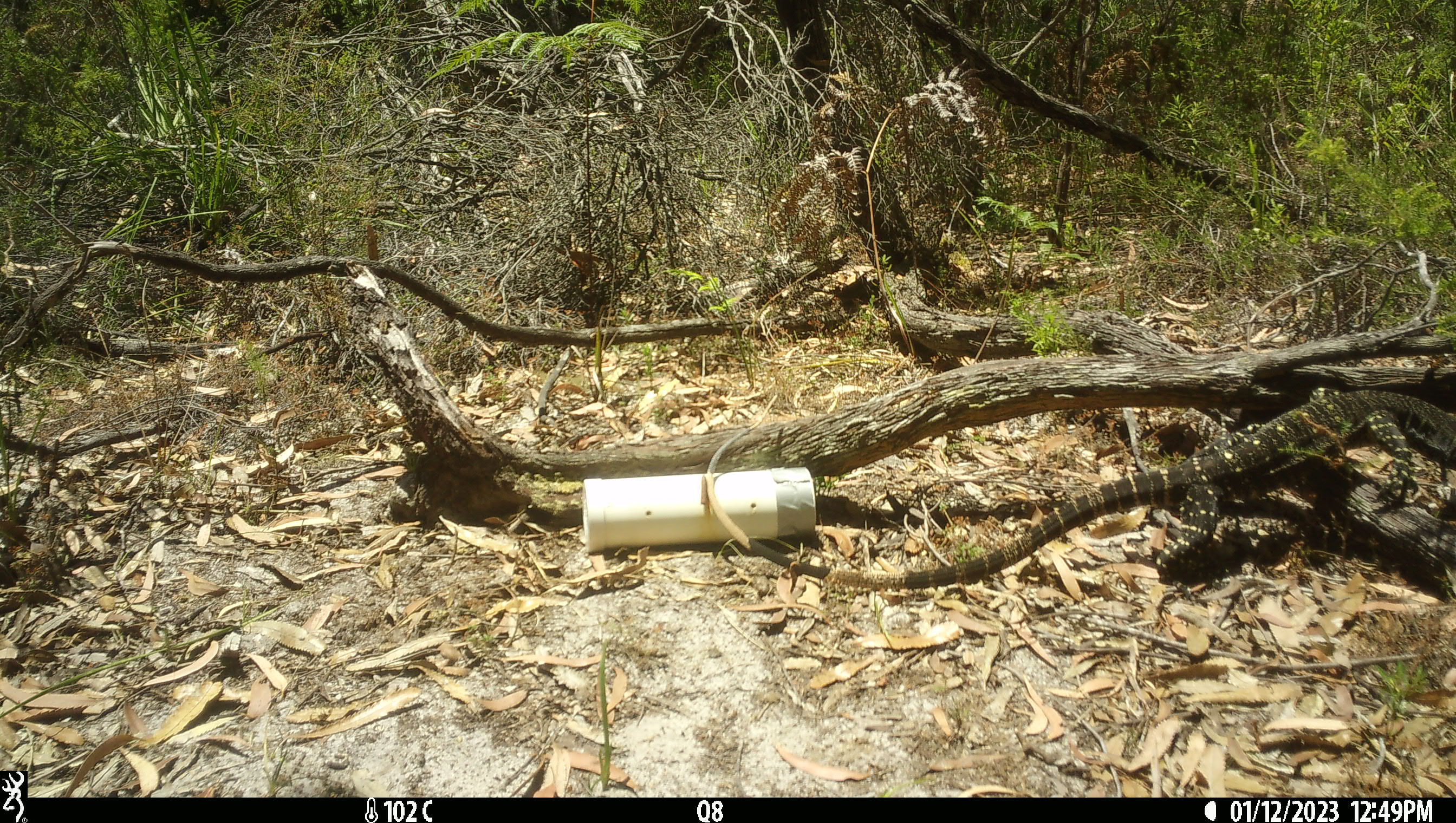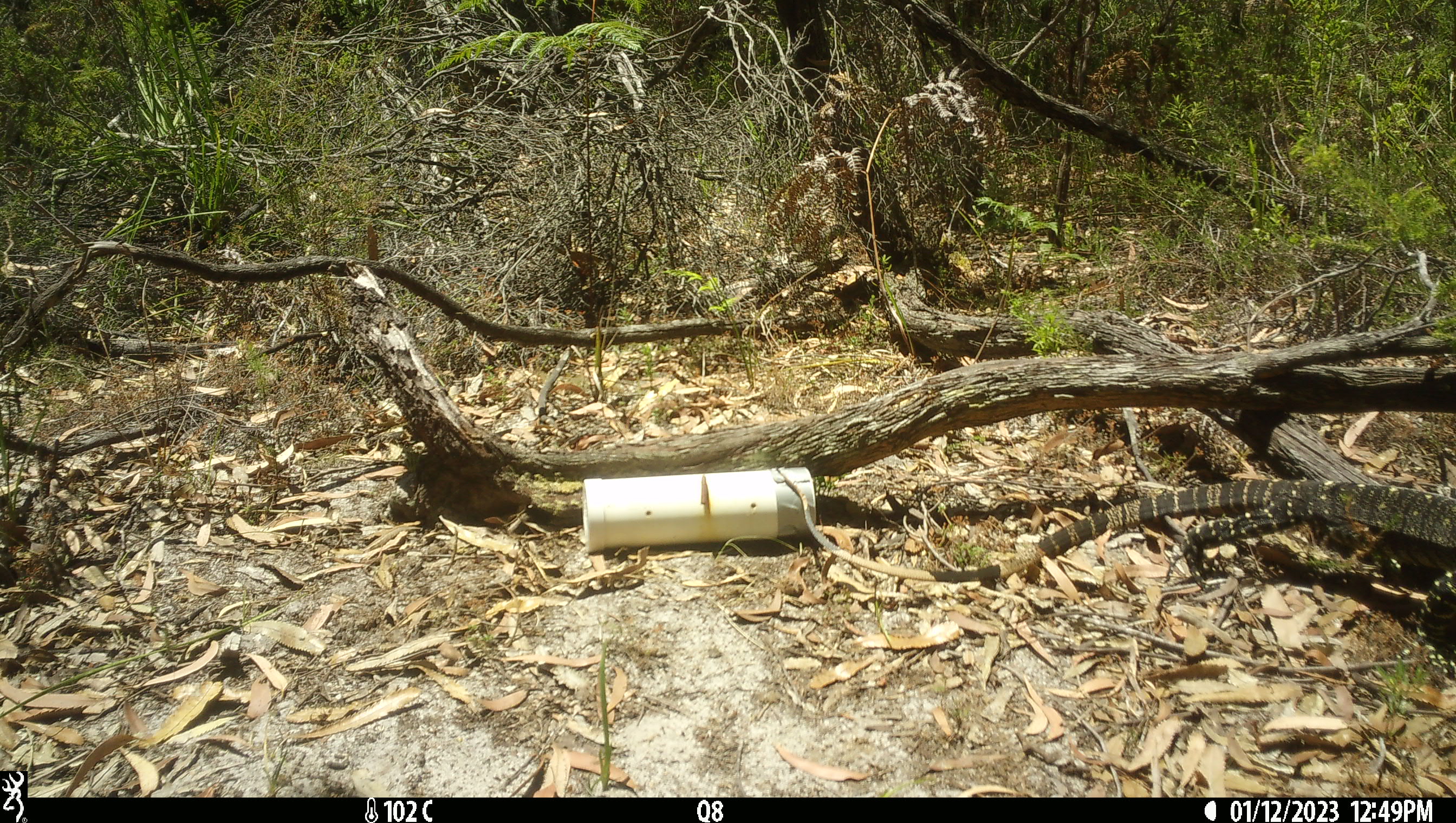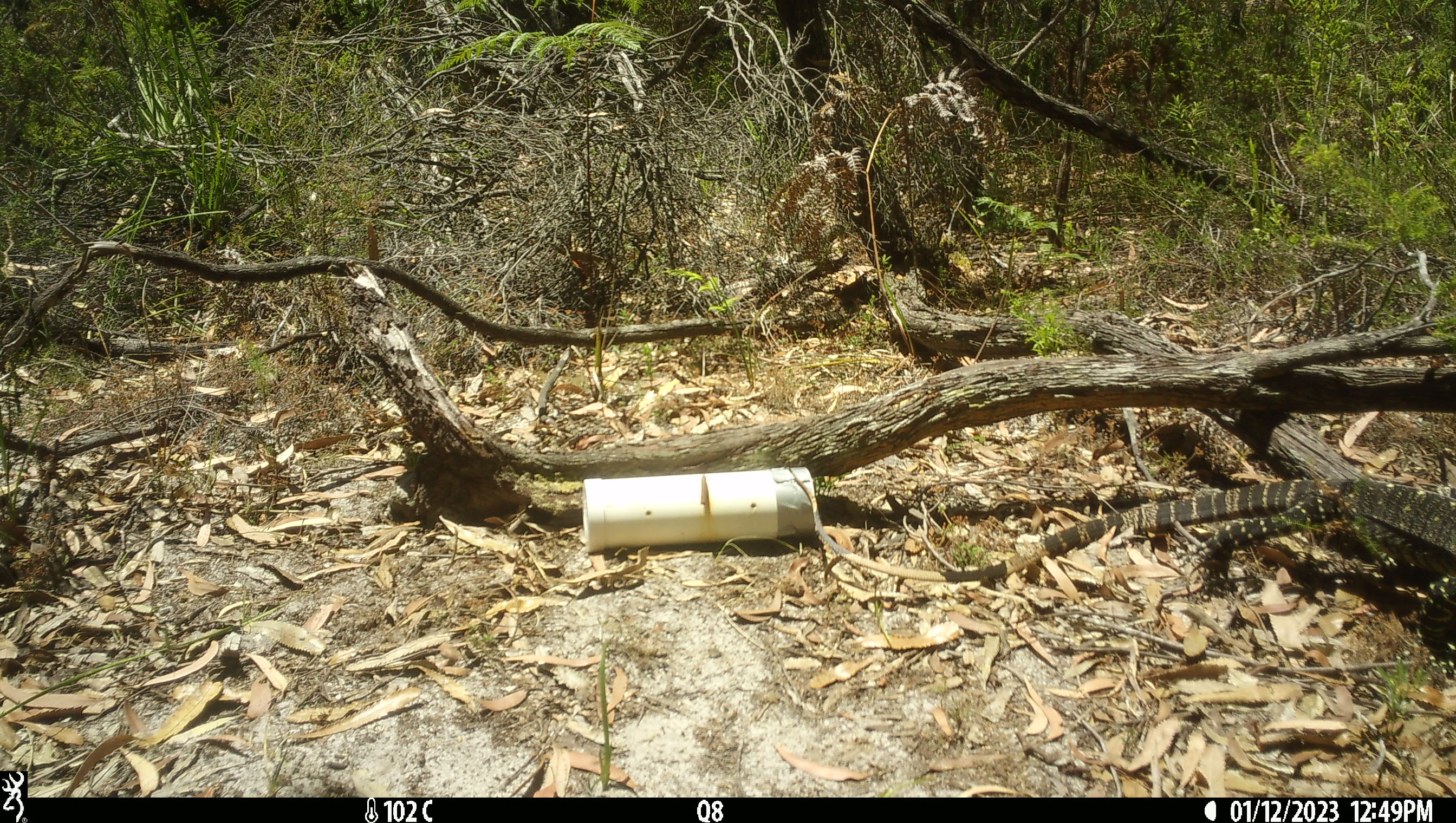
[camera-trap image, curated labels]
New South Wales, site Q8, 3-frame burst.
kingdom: Animalia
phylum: Chordata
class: Reptilia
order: Squamata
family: Varanidae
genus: Varanus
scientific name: Varanus varius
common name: lace monitor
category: goanna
Goanna (lace monitor) (Varanus varius).